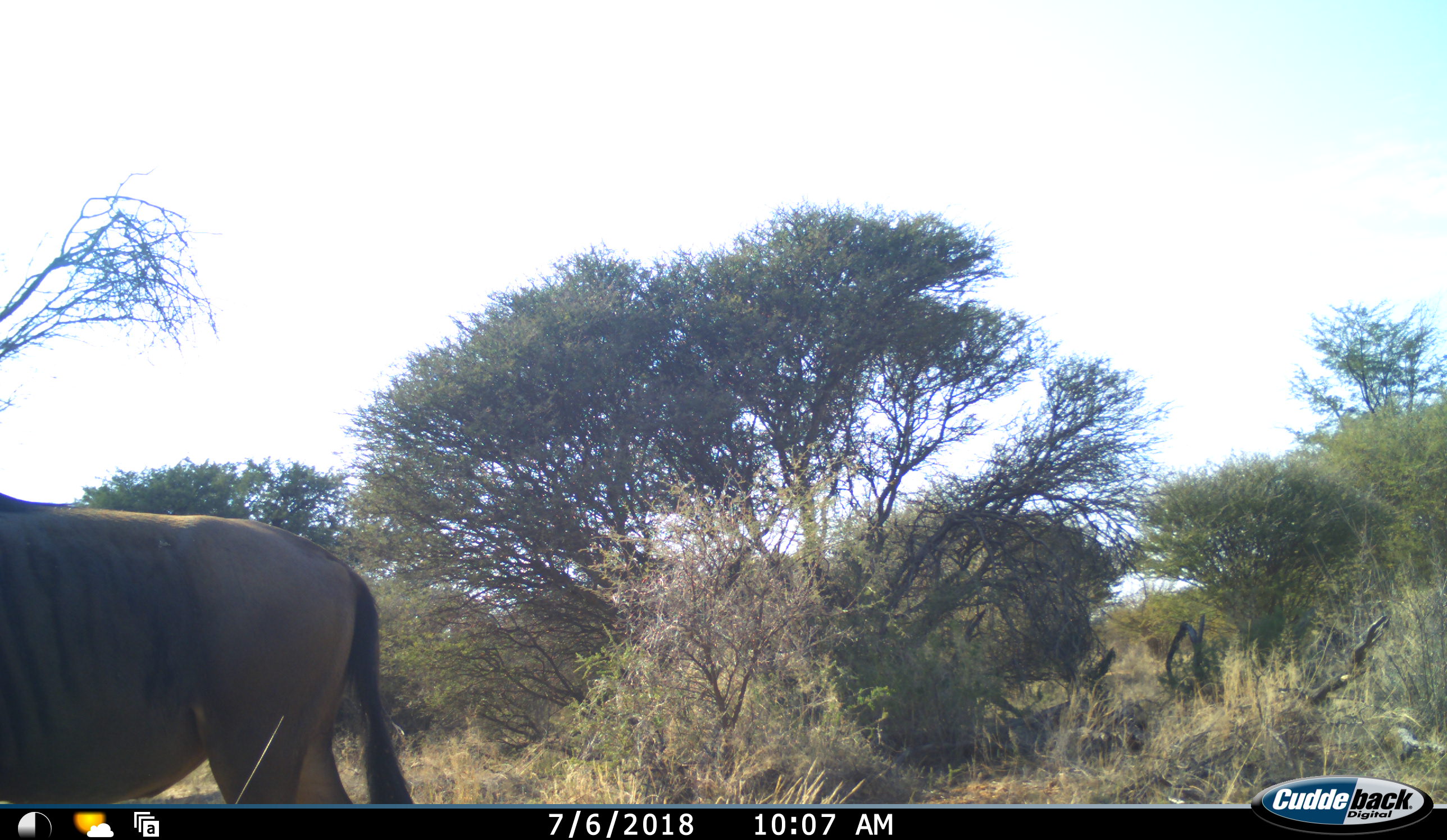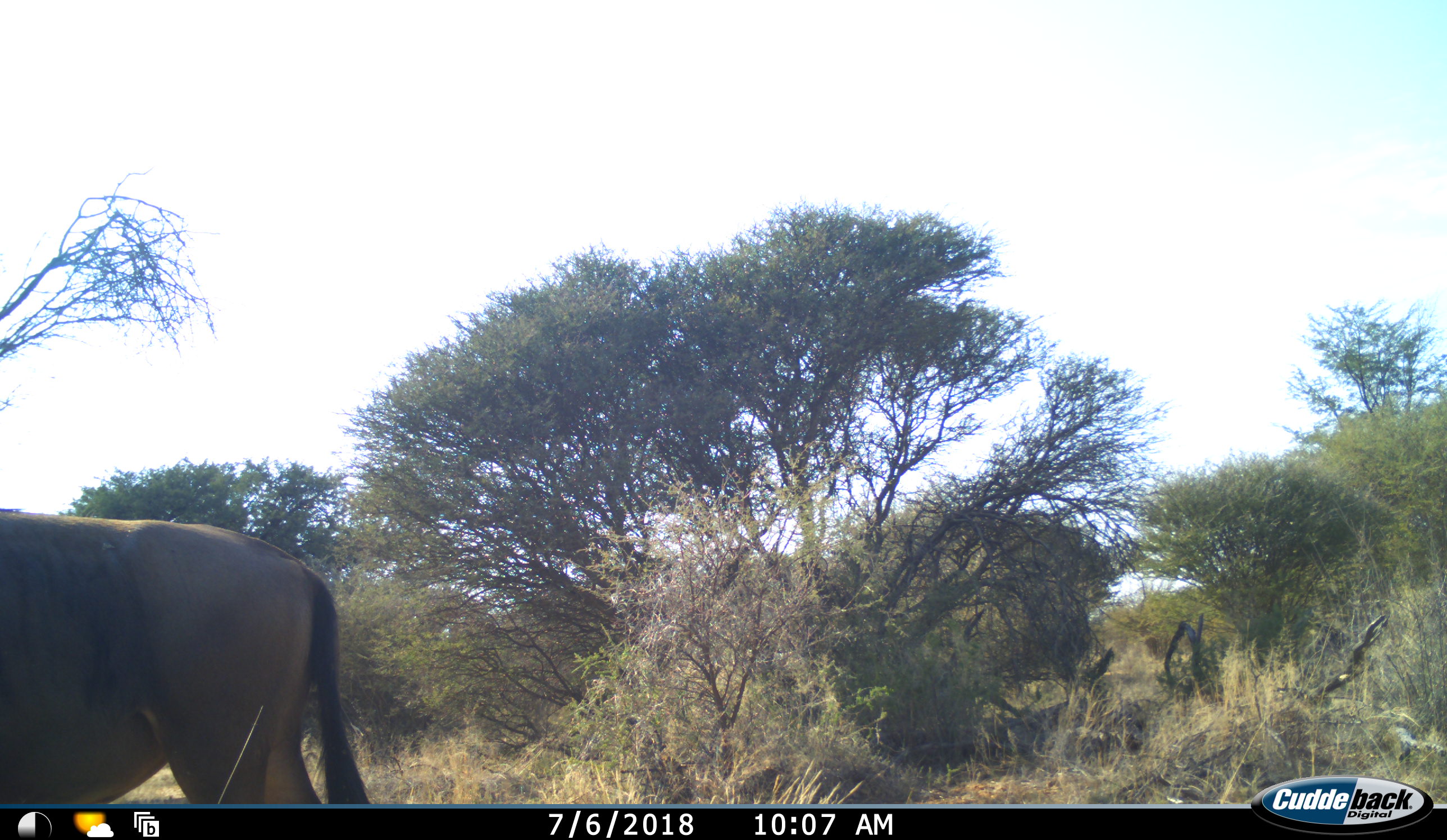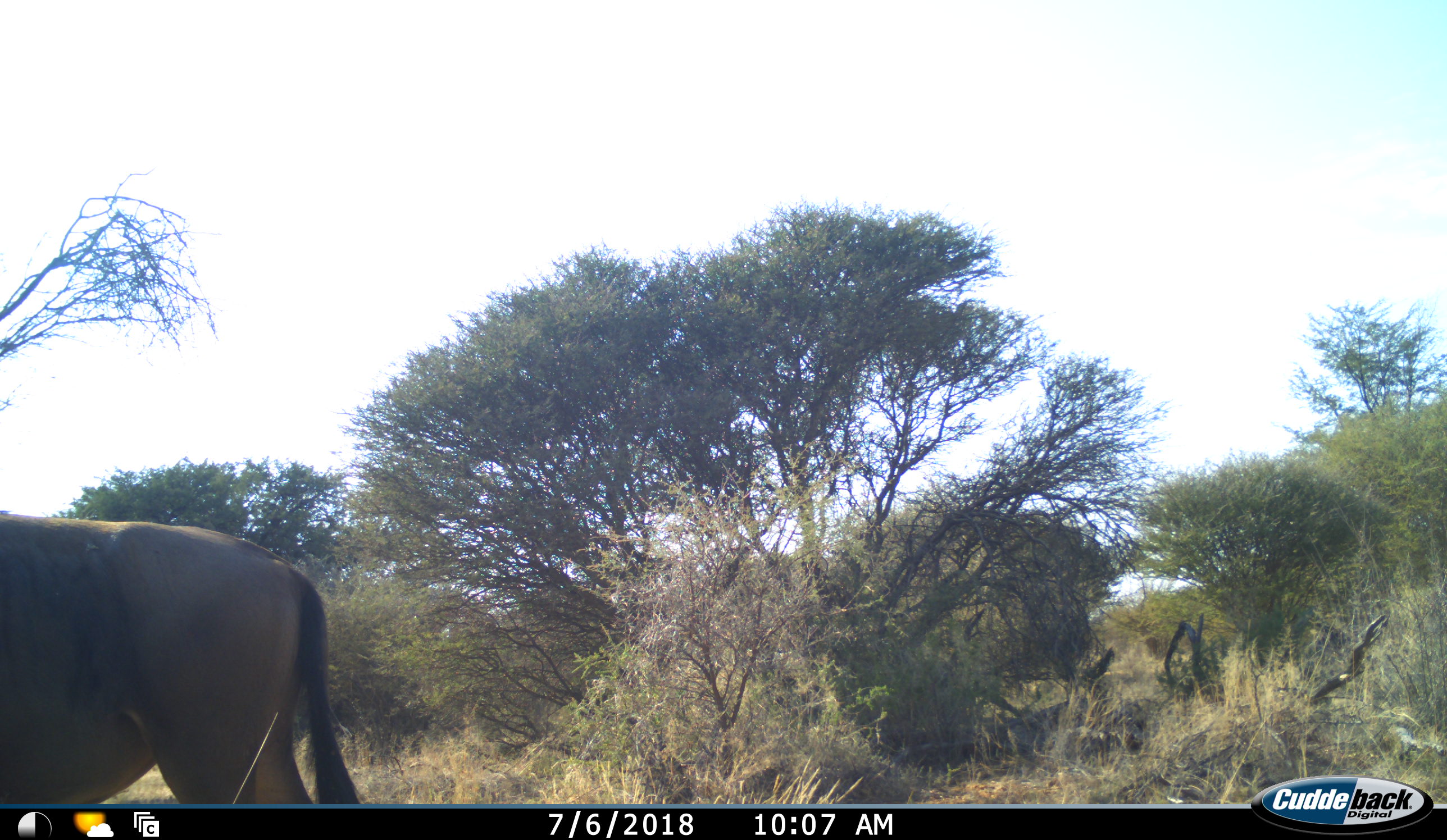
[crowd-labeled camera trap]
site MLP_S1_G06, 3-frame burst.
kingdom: Animalia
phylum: Chordata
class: Mammalia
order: Artiodactyla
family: Bovidae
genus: Connochaetes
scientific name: Connochaetes taurinus taurinus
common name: blue wildebeest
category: wildebeestblue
Wildebeestblue (blue wildebeest) (Connochaetes taurinus taurinus), count 1. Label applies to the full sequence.